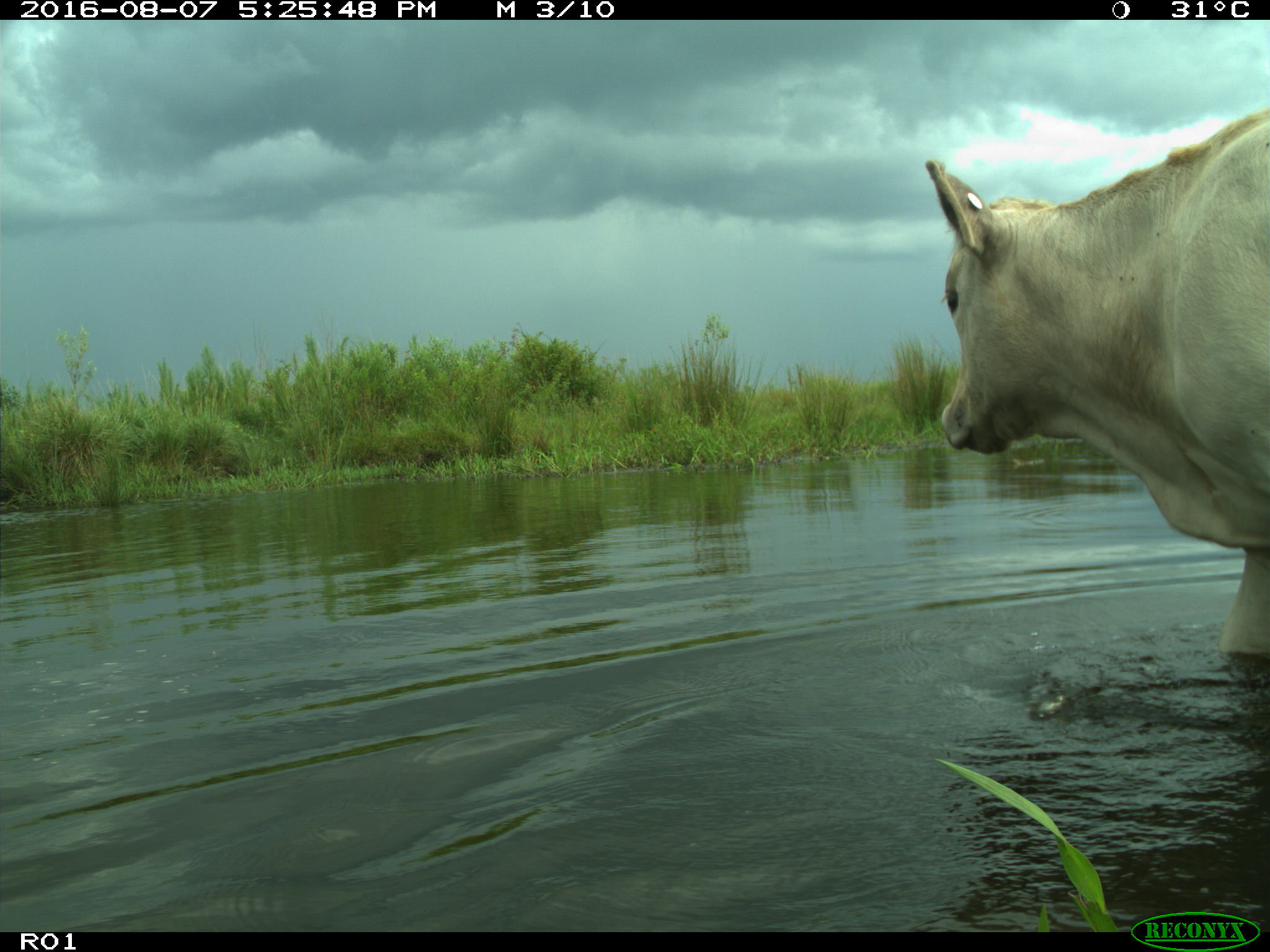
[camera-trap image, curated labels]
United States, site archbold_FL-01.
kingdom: Animalia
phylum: Chordata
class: Mammalia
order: Artiodactyla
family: Bovidae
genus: Bos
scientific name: Bos taurus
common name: domestic cow